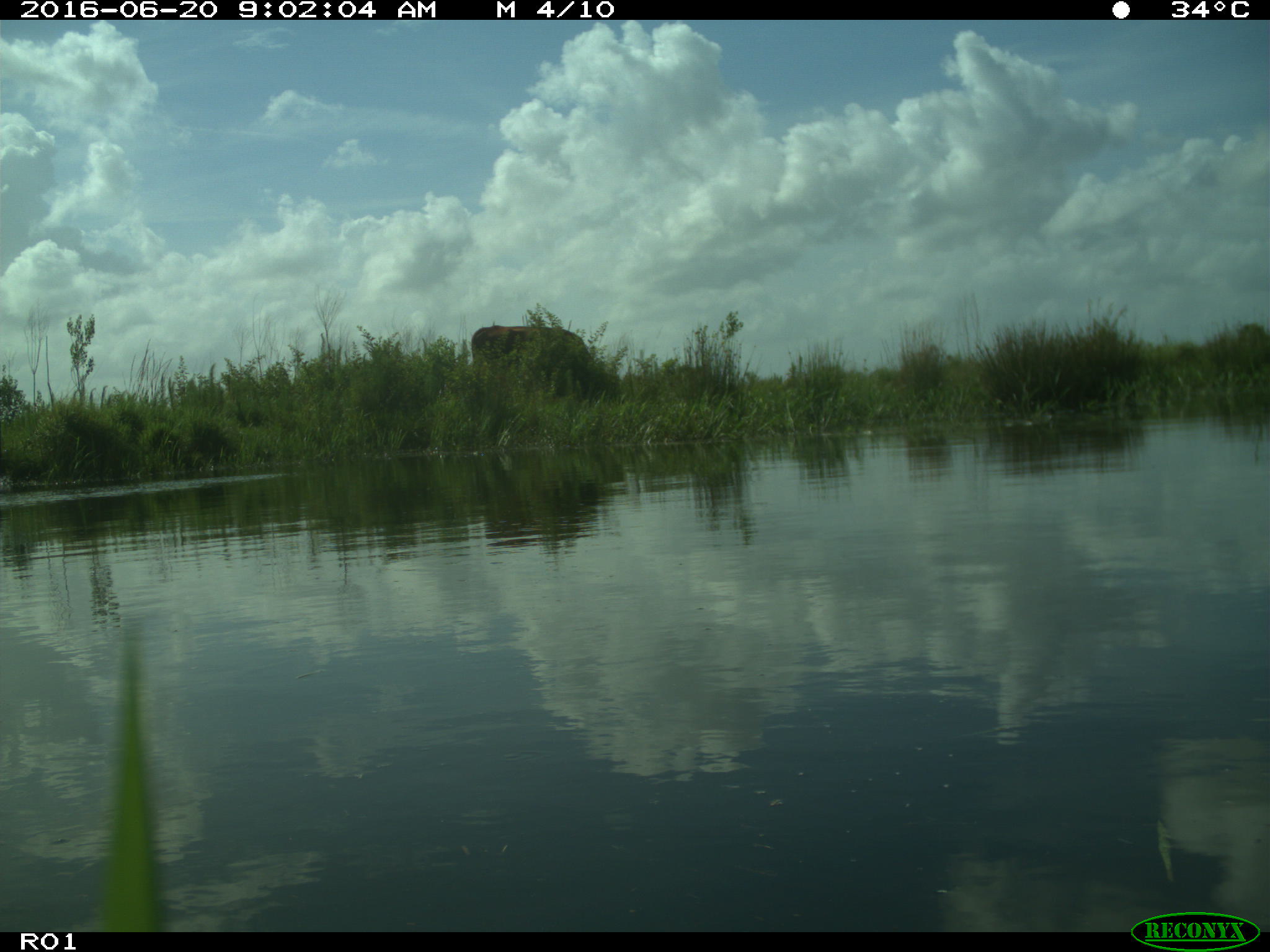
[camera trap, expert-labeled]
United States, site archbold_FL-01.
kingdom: Animalia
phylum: Chordata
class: Mammalia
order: Artiodactyla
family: Bovidae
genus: Bos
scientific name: Bos taurus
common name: domestic cow